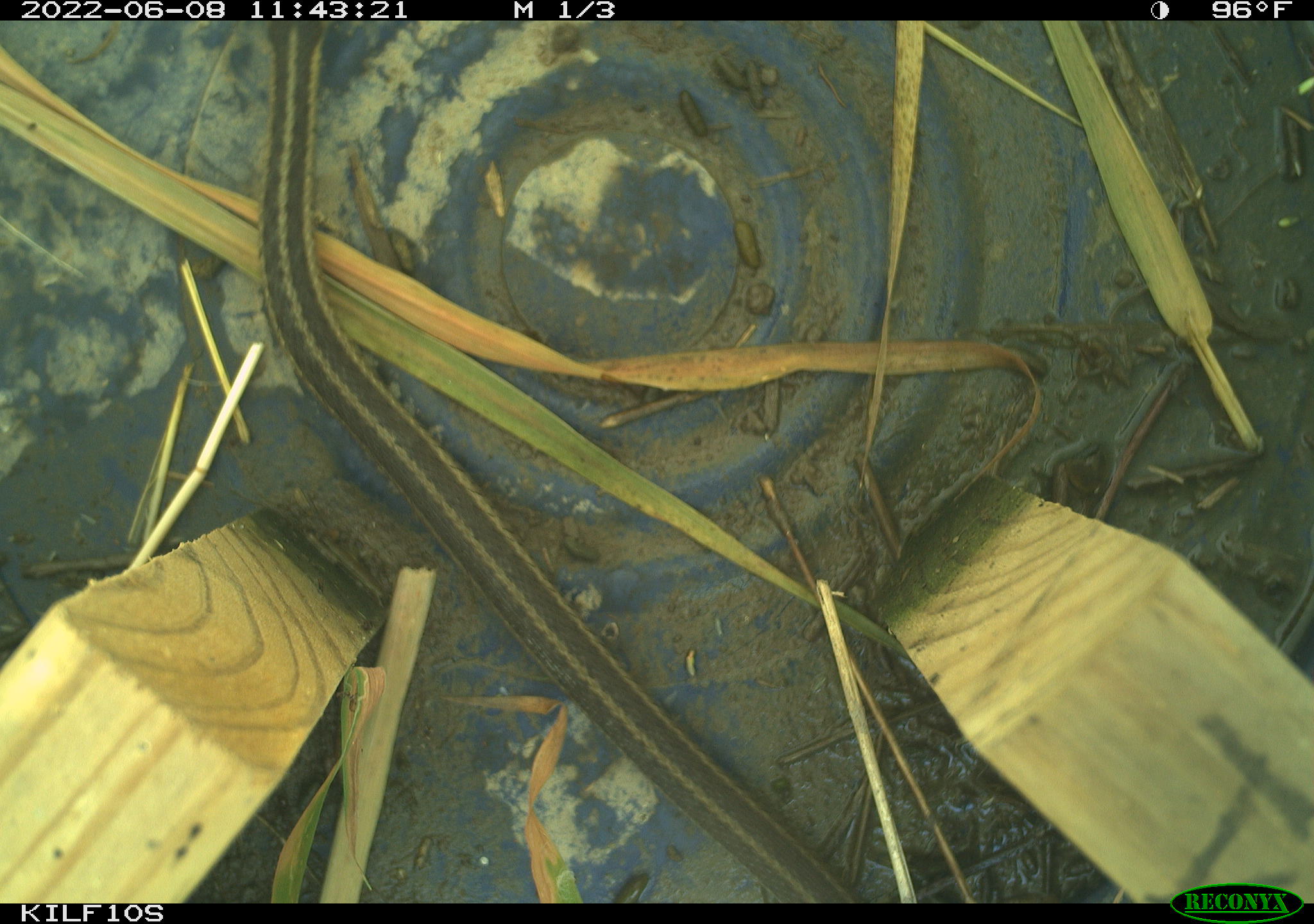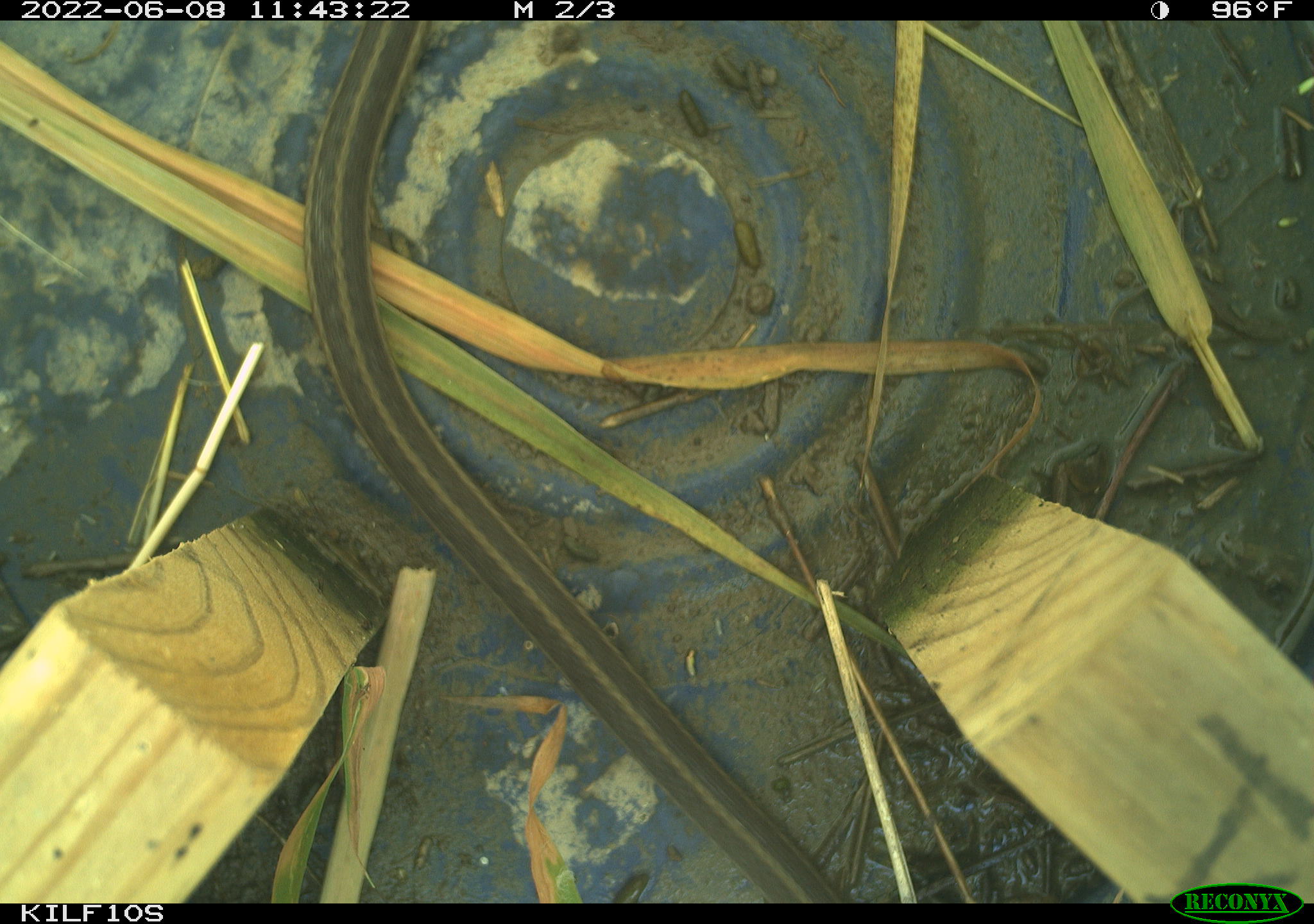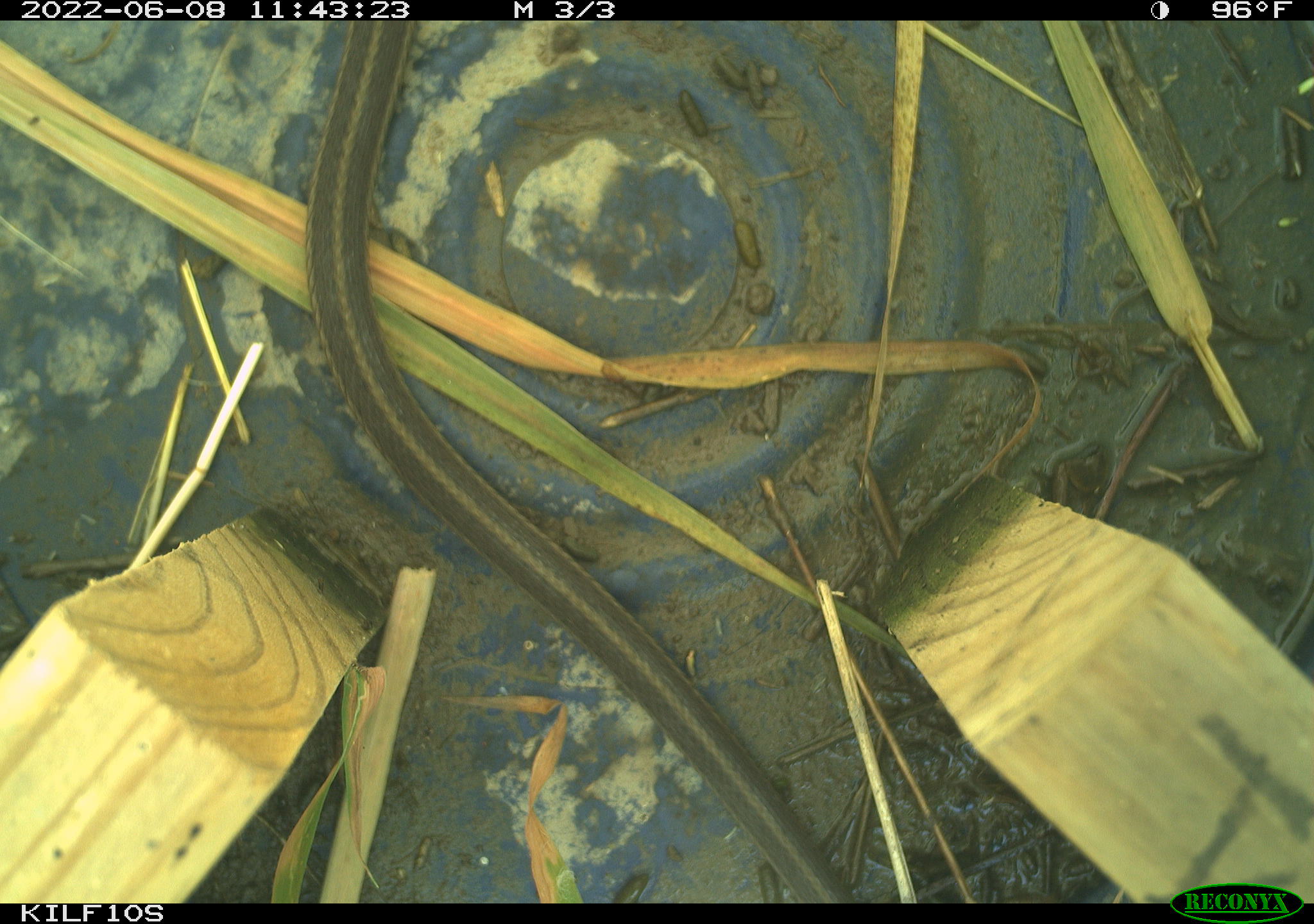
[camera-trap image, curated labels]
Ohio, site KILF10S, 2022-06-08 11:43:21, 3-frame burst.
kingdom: Animalia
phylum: Chordata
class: Reptilia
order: Squamata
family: Colubridae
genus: Thamnophis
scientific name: Thamnophis sirtalis sirtalis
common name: eastern gartersnake